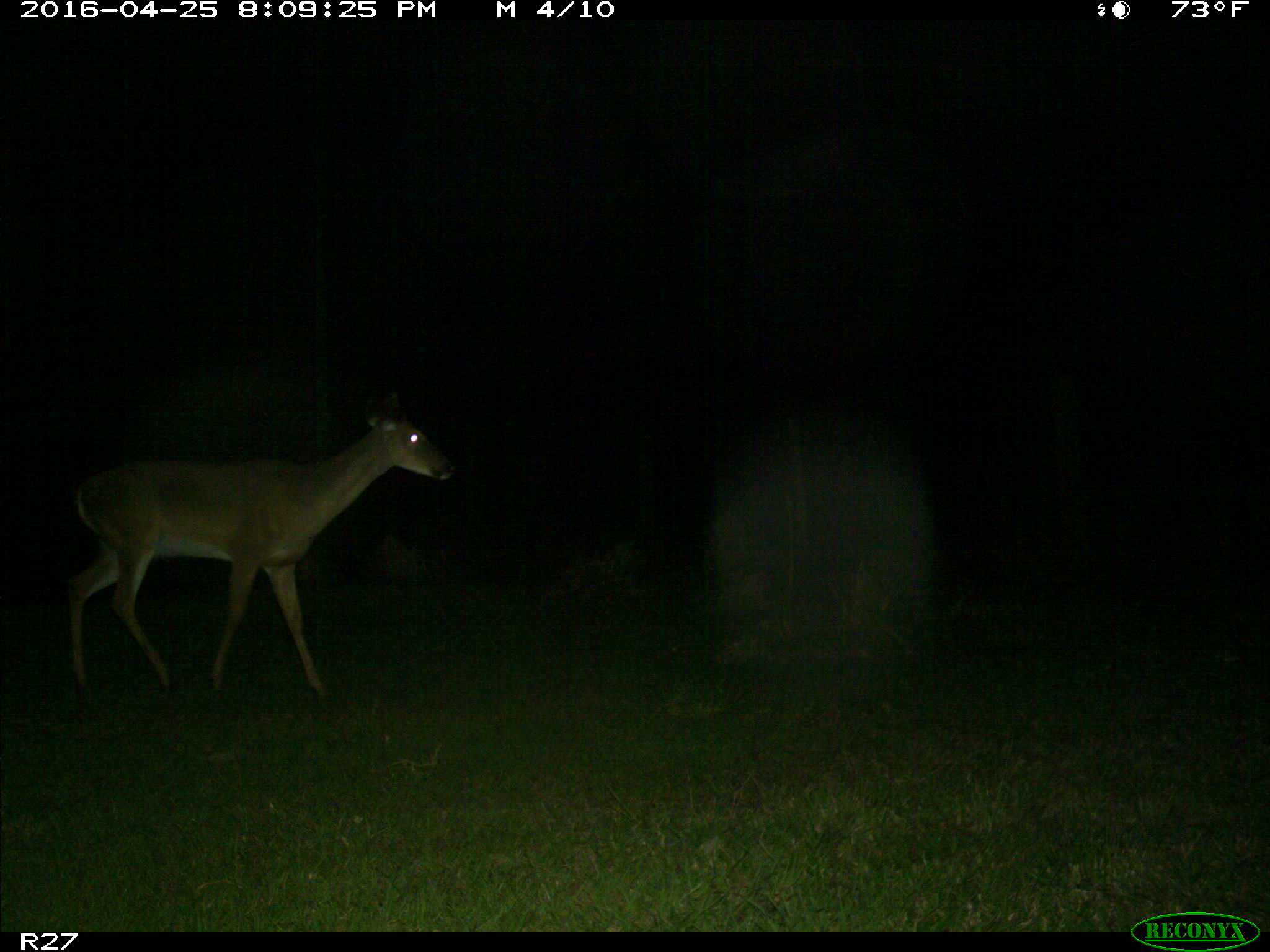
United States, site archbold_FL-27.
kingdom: Animalia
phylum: Chordata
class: Mammalia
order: Artiodactyla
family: Cervidae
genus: Odocoileus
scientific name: Odocoileus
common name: deer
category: unidentified deer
Unidentified deer (deer) (Odocoileus).